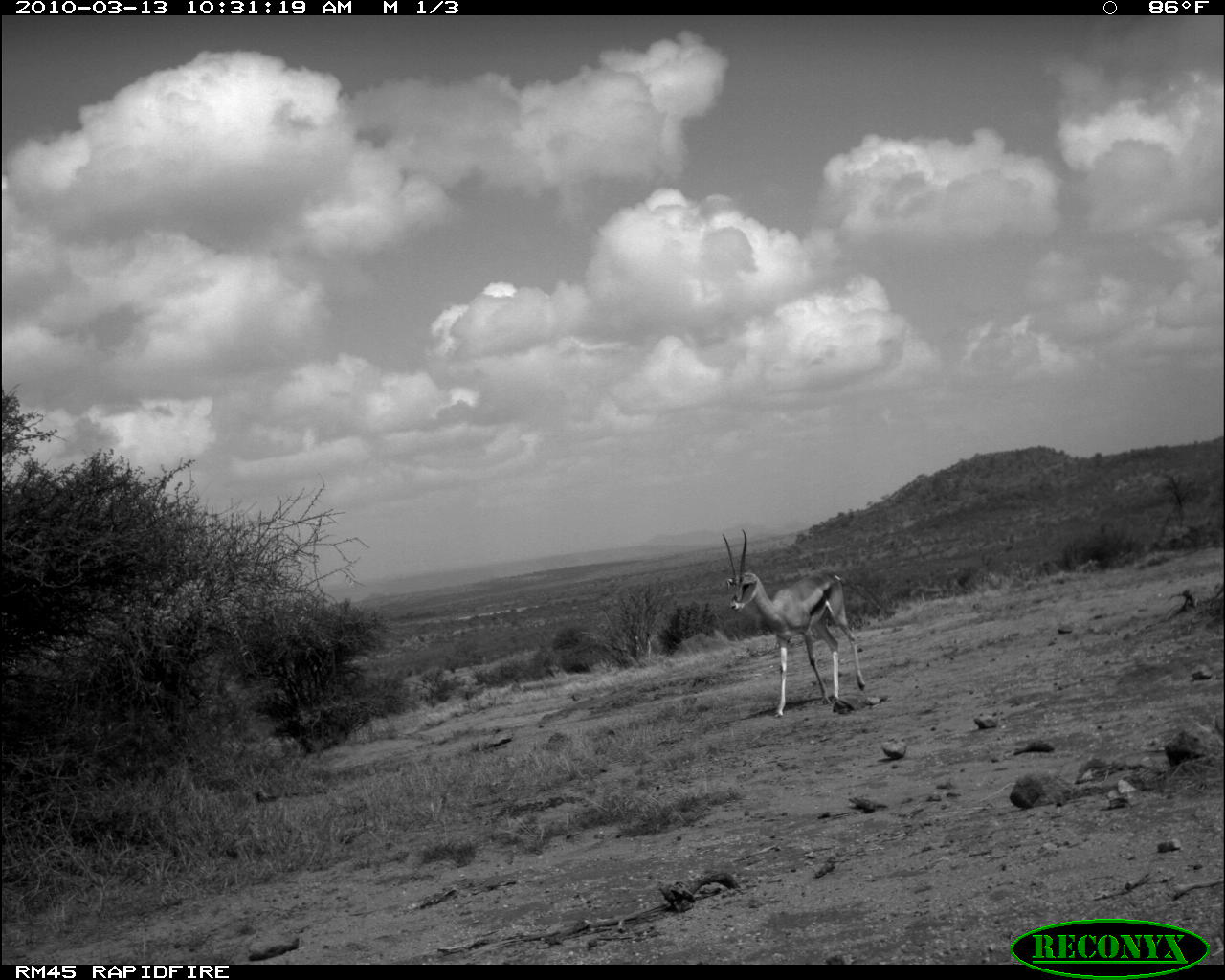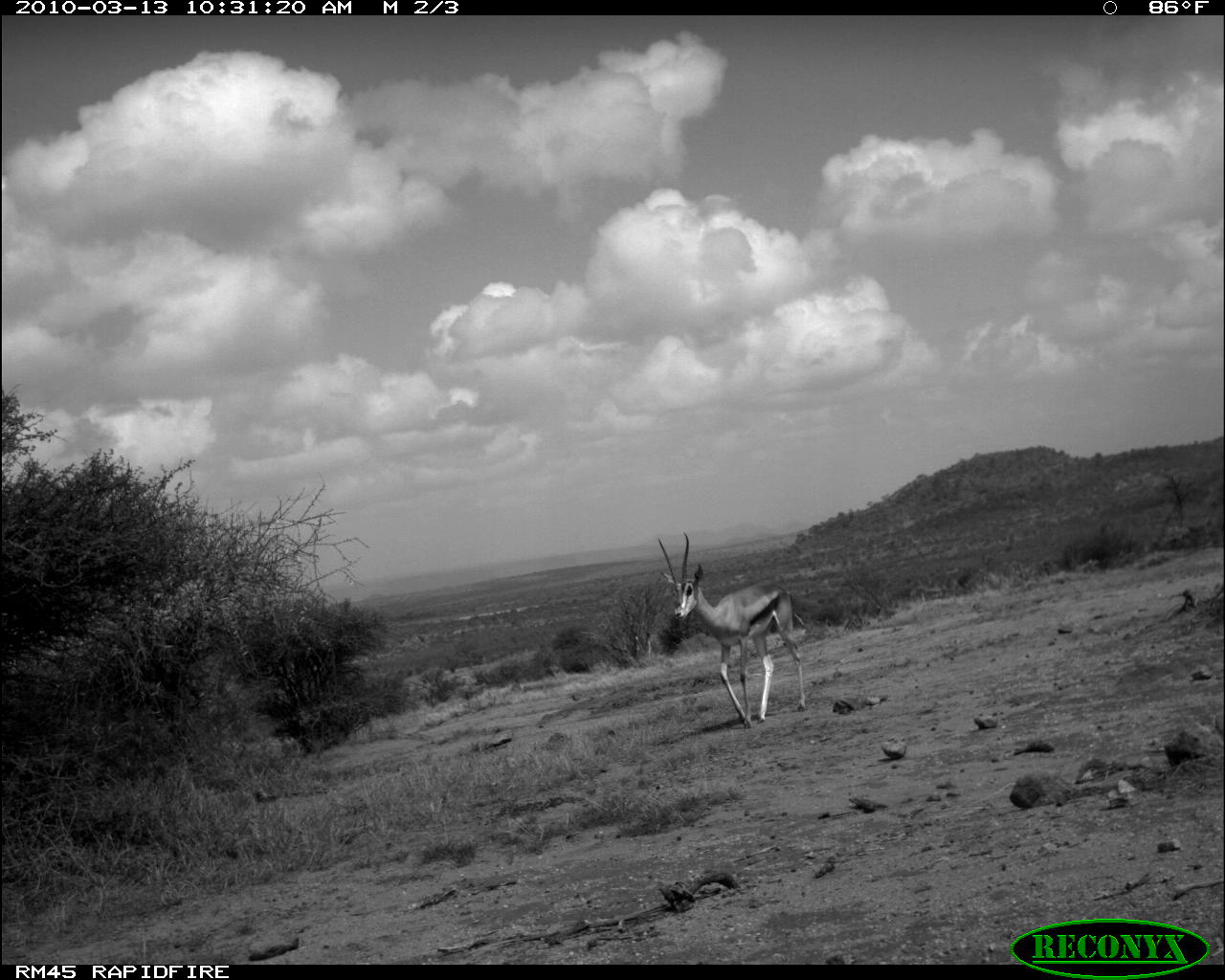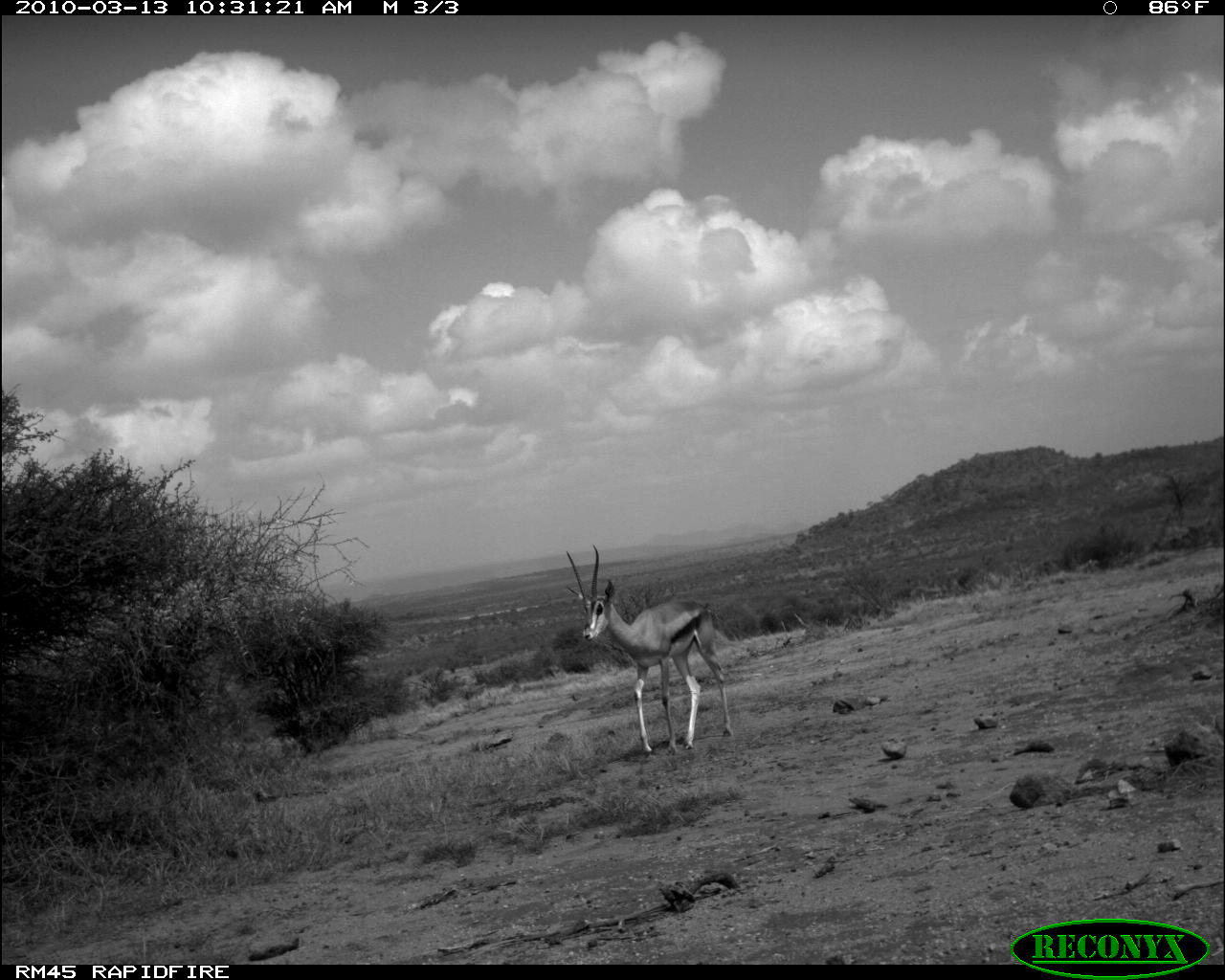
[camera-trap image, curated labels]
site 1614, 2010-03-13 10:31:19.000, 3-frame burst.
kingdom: Animalia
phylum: Chordata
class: Mammalia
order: Artiodactyla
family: Bovidae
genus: Nanger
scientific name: Nanger granti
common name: grant's gazelle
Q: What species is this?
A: Nanger granti (grant's gazelle).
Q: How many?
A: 1.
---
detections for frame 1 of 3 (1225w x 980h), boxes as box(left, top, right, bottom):
nanger granti: box(717, 527, 866, 720)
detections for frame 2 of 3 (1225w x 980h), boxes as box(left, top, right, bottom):
nanger granti: box(656, 531, 806, 728)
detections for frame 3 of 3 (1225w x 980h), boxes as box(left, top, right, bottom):
nanger granti: box(563, 542, 734, 759)